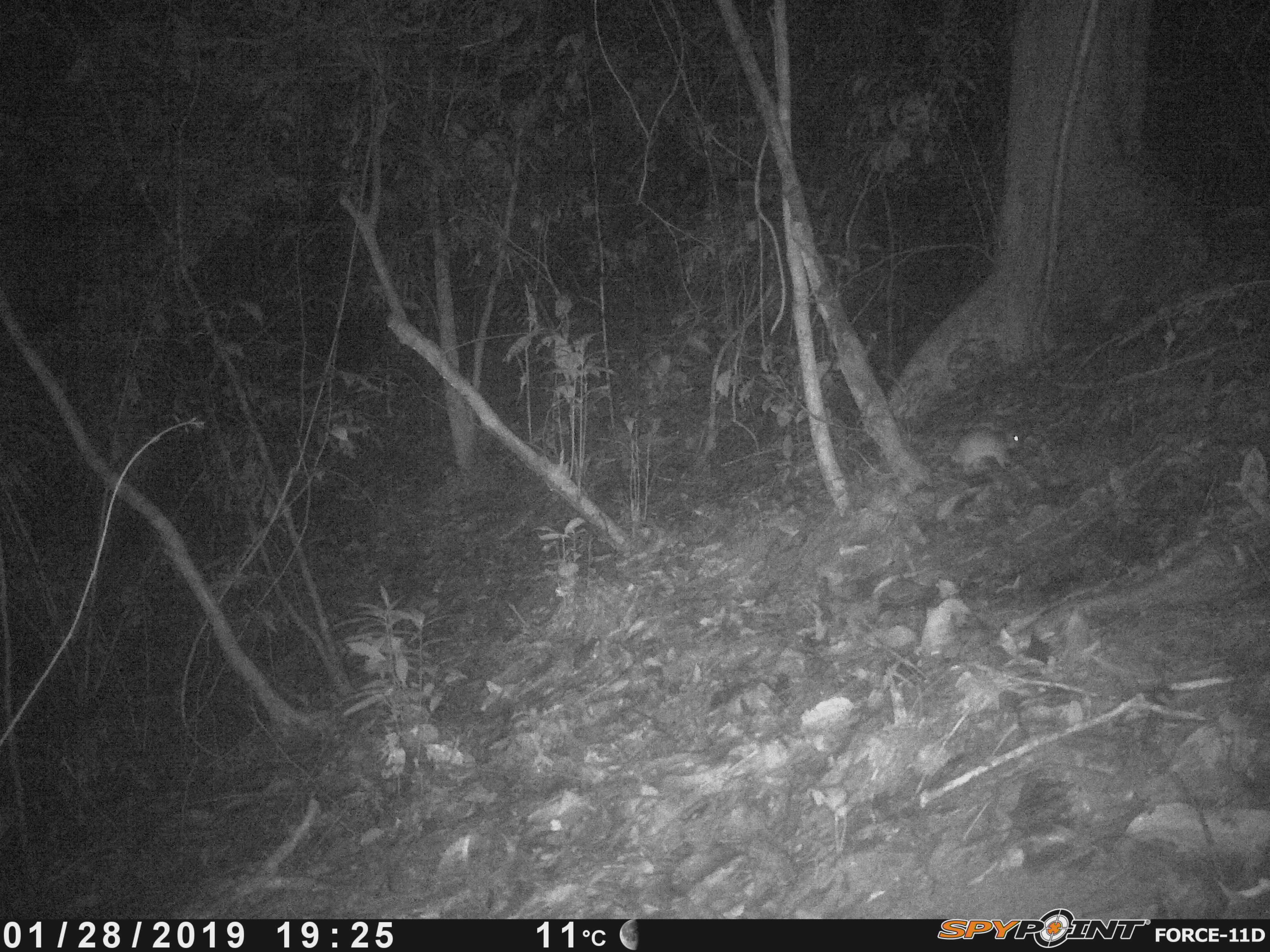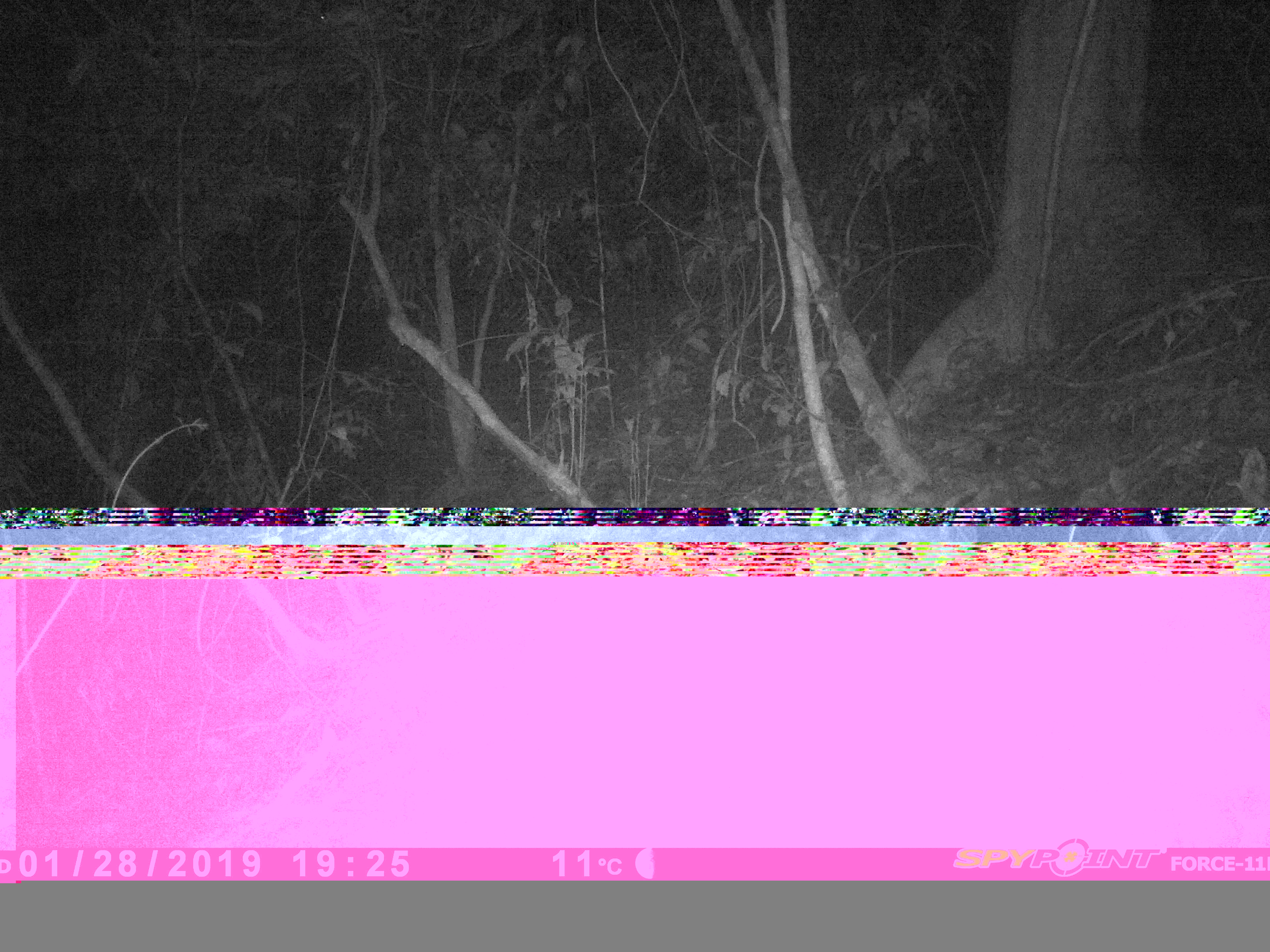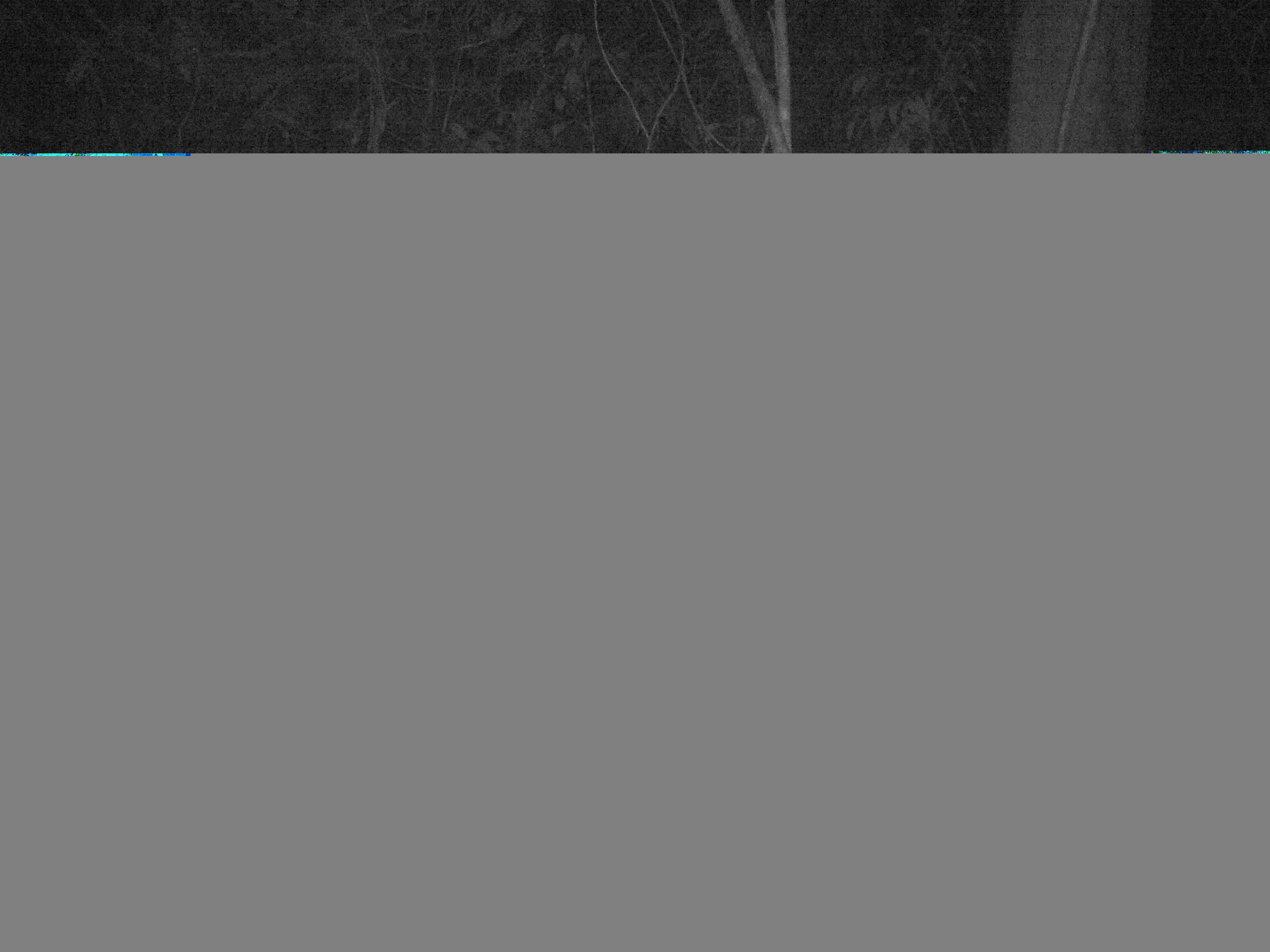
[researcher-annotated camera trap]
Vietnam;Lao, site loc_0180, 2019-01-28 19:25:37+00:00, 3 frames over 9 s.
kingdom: Animalia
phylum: Chordata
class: Mammalia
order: Rodentia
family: Muridae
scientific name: Muridae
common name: old-world mice and rats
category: unidentified murid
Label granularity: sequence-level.